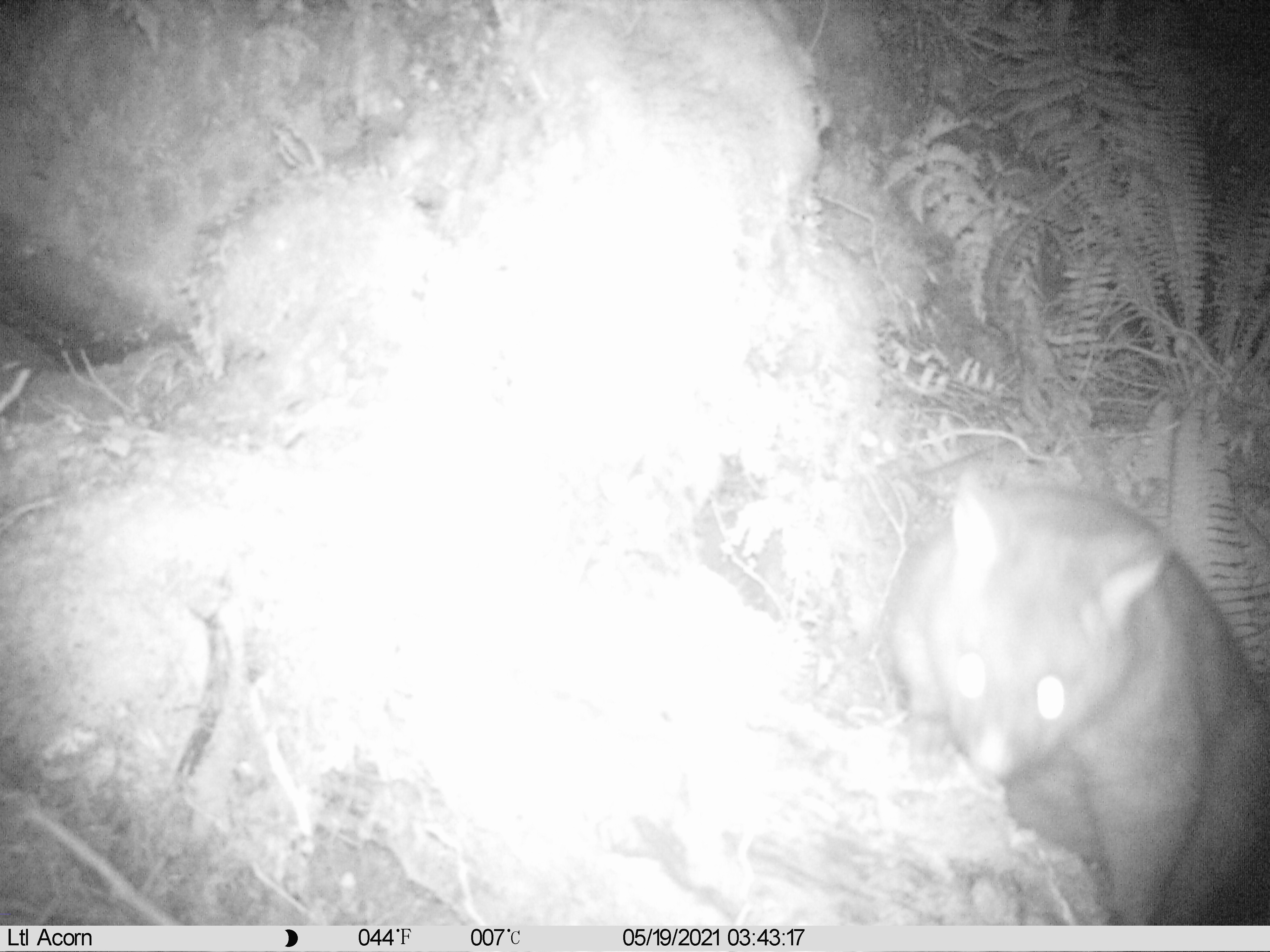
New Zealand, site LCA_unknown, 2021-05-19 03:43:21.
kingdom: Animalia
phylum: Chordata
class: Mammalia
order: Diprotodontia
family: Phalangeridae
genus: Trichosurus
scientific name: Trichosurus vulpecula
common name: common brushtail possum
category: possum